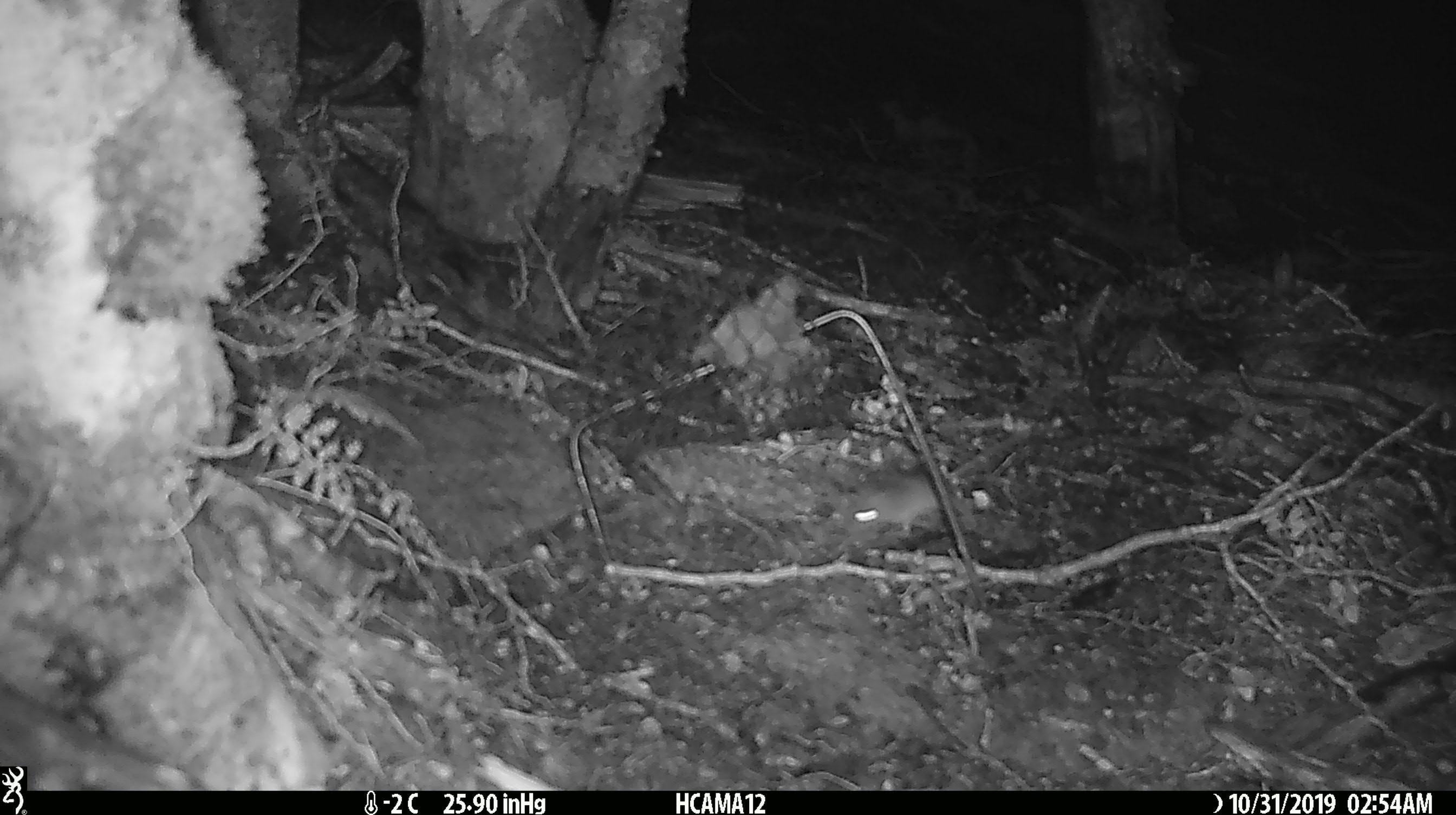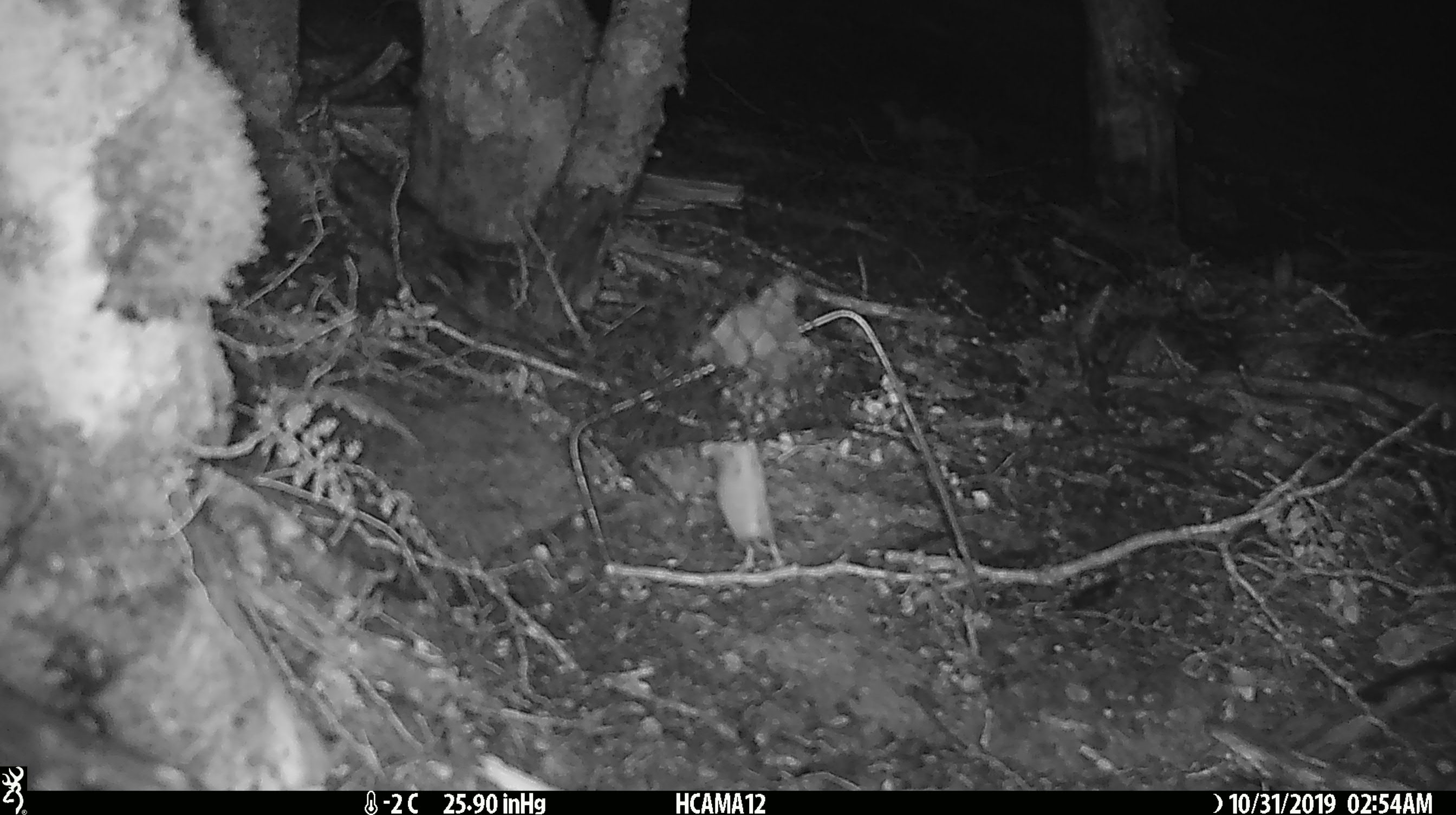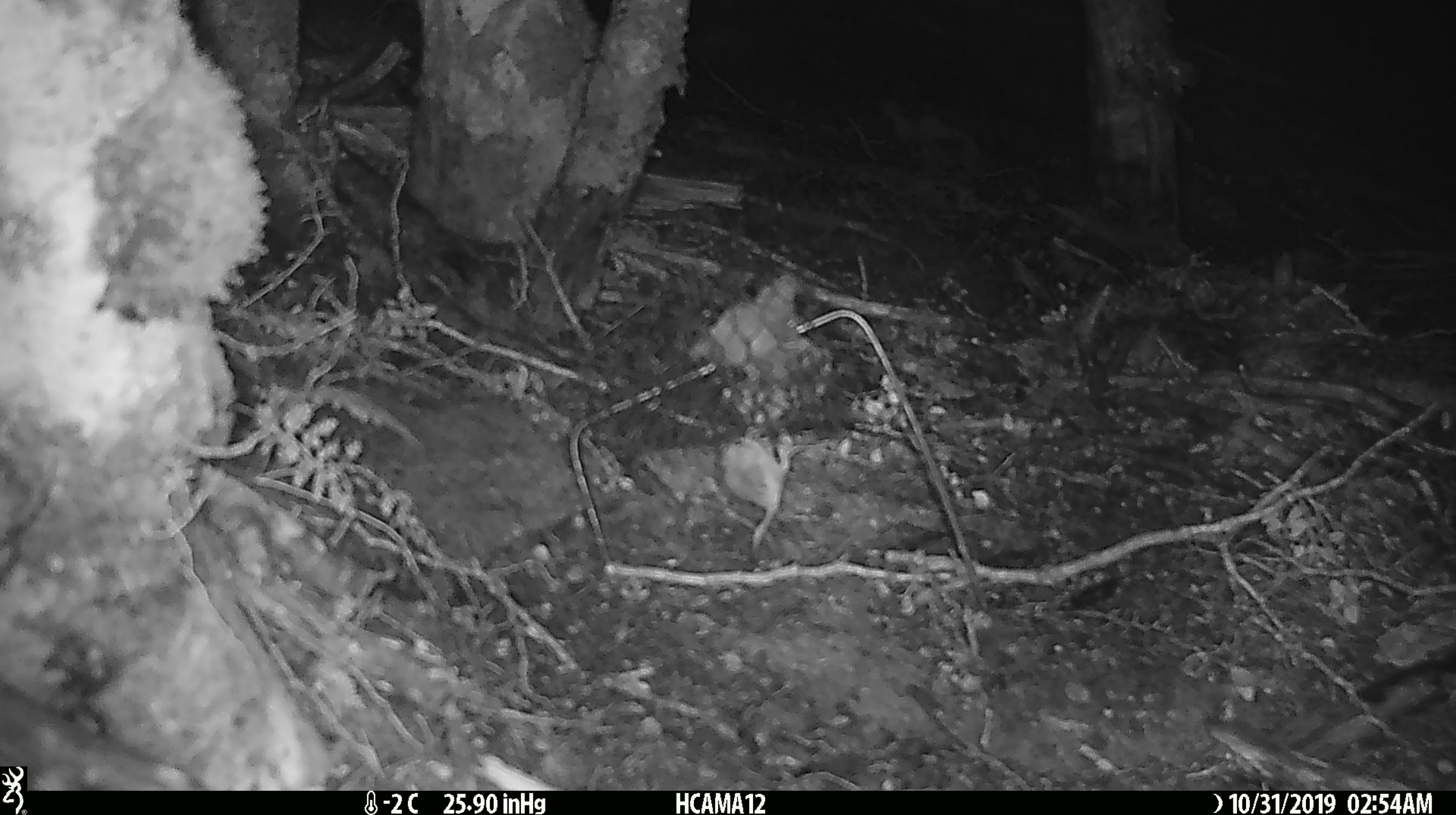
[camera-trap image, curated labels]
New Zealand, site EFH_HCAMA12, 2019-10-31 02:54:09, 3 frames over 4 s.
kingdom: Animalia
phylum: Chordata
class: Mammalia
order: Rodentia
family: Muridae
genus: Mus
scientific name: Mus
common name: mouse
Mouse (Mus).